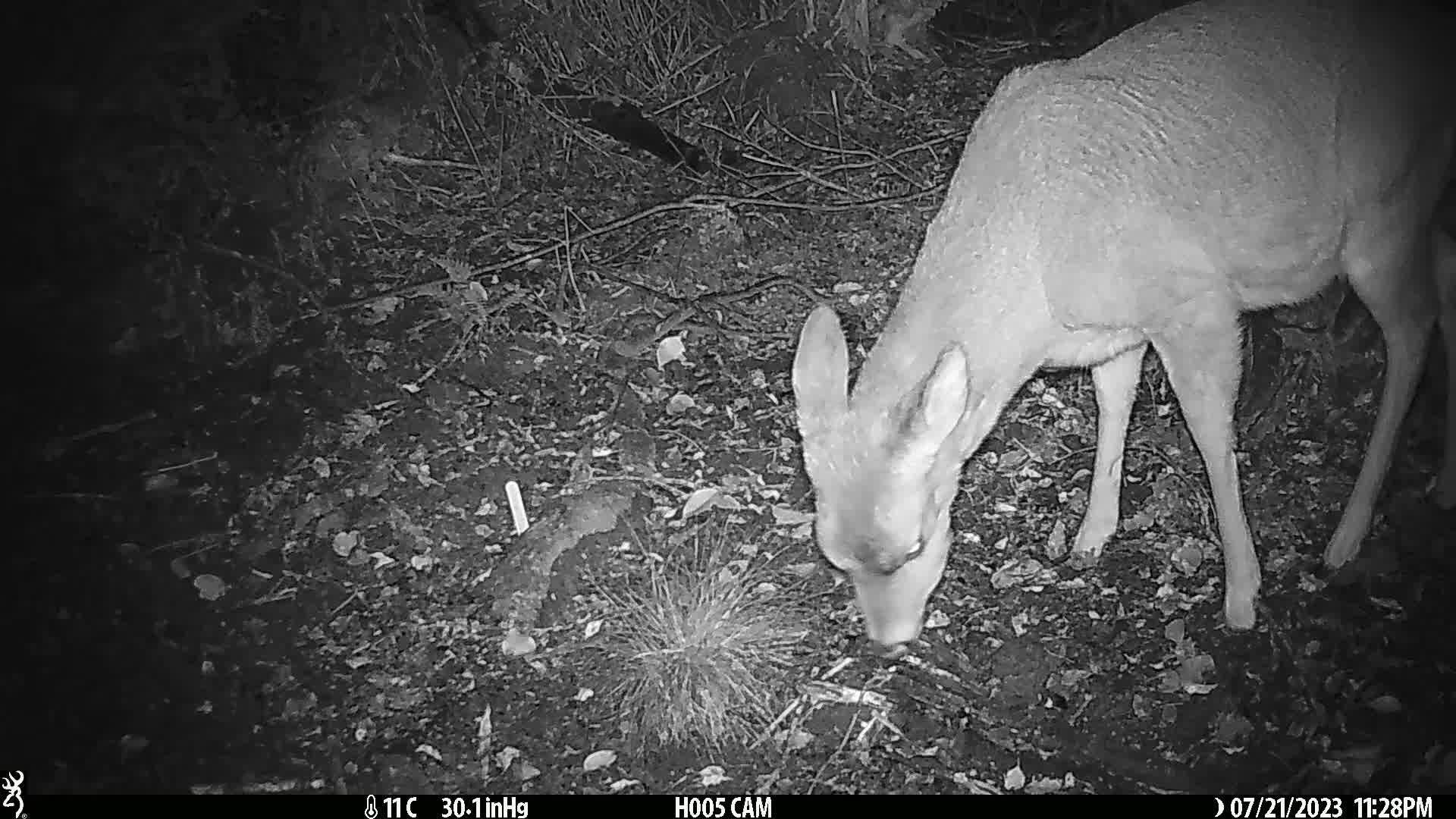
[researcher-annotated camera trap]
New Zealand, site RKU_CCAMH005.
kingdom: Animalia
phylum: Chordata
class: Mammalia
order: Artiodactyla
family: Cervidae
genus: Odocoileus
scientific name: Odocoileus virginianus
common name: white-tailed deer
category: white tailed deer